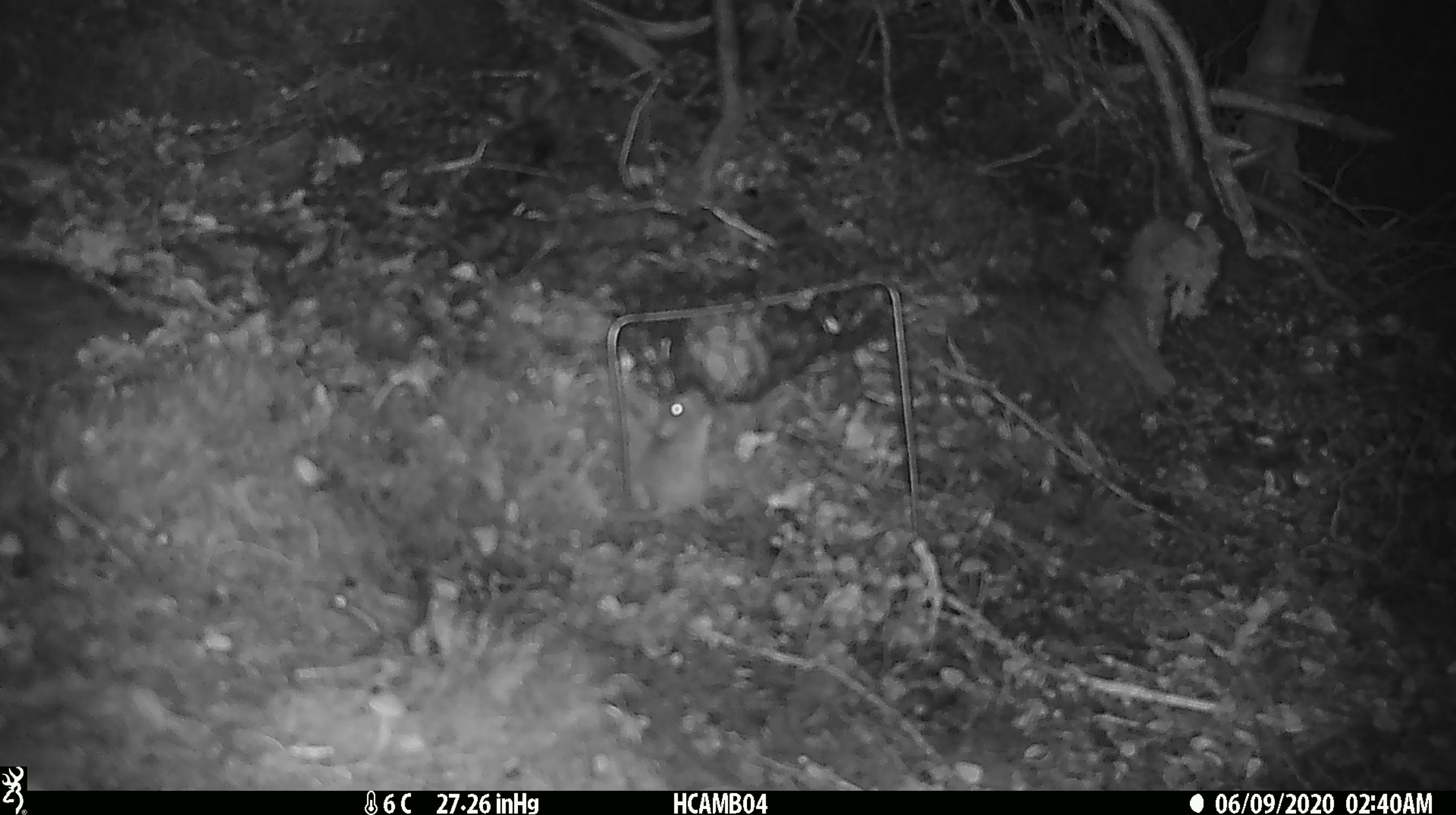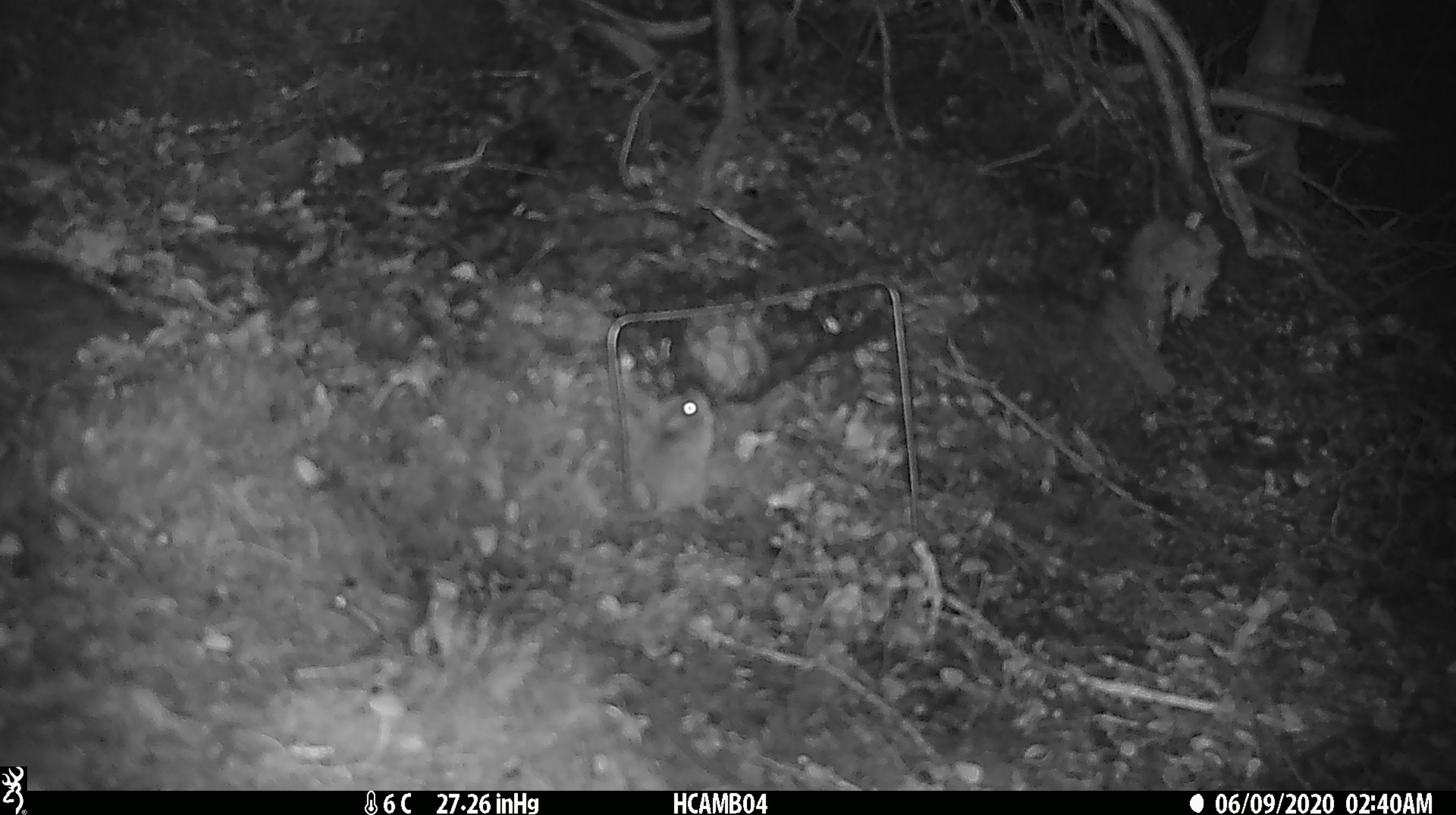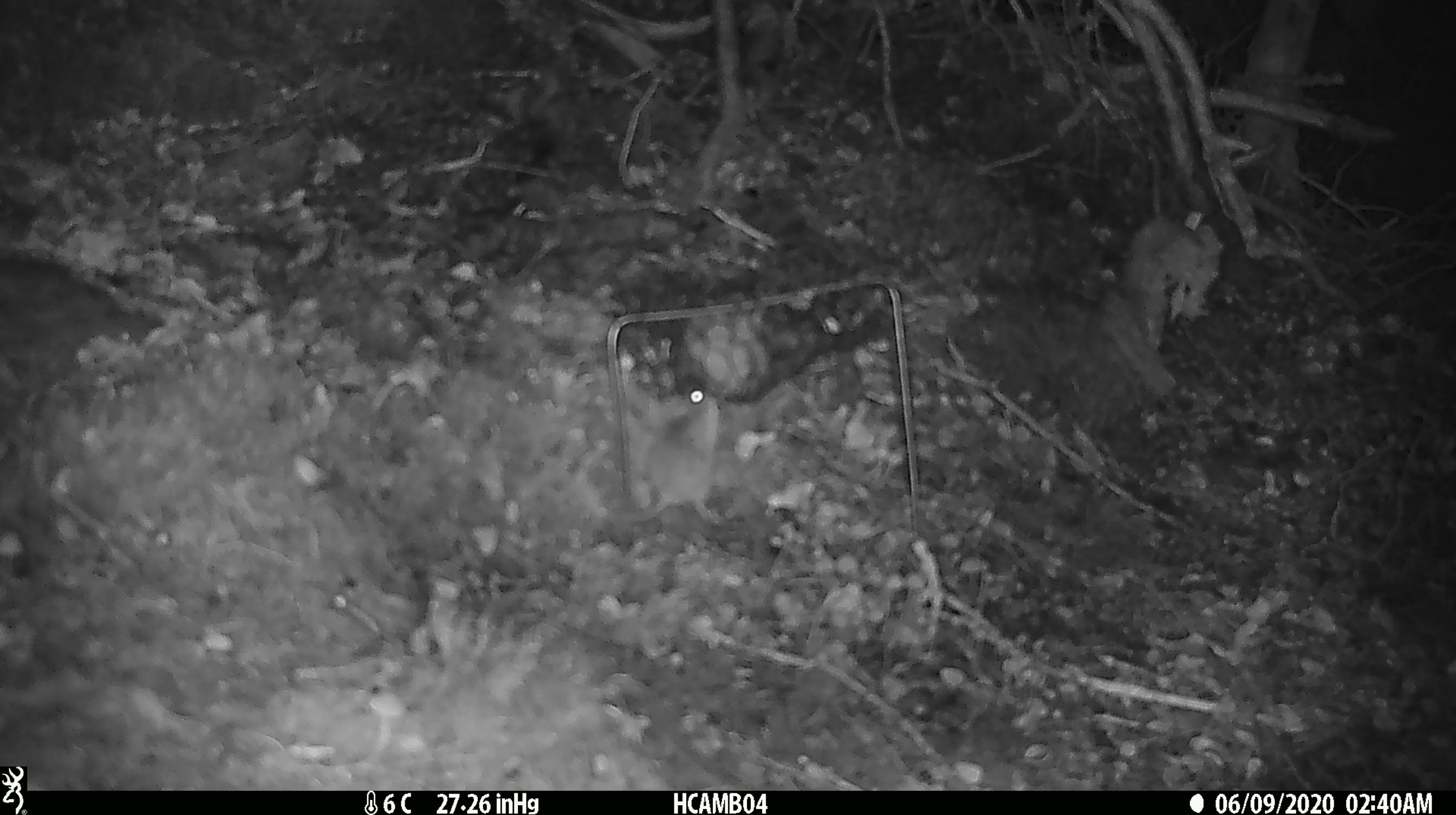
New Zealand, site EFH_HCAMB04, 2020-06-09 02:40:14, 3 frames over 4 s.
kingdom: Animalia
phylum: Chordata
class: Mammalia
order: Rodentia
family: Muridae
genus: Mus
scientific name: Mus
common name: mouse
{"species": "mouse (Mus)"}